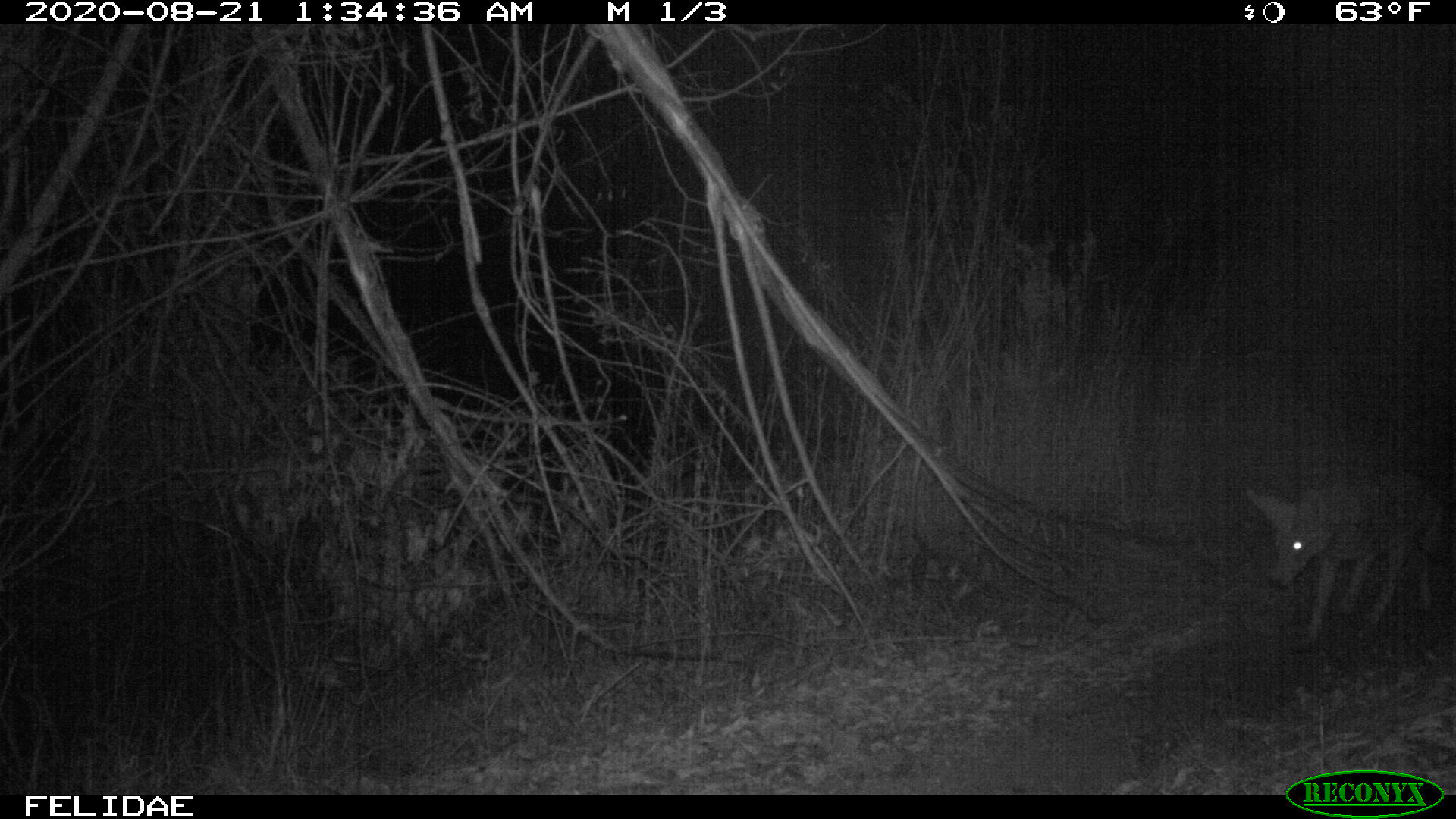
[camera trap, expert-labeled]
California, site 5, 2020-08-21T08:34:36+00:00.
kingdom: Animalia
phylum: Chordata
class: Mammalia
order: Carnivora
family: Canidae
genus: Canis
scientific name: Canis latrans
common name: coyote